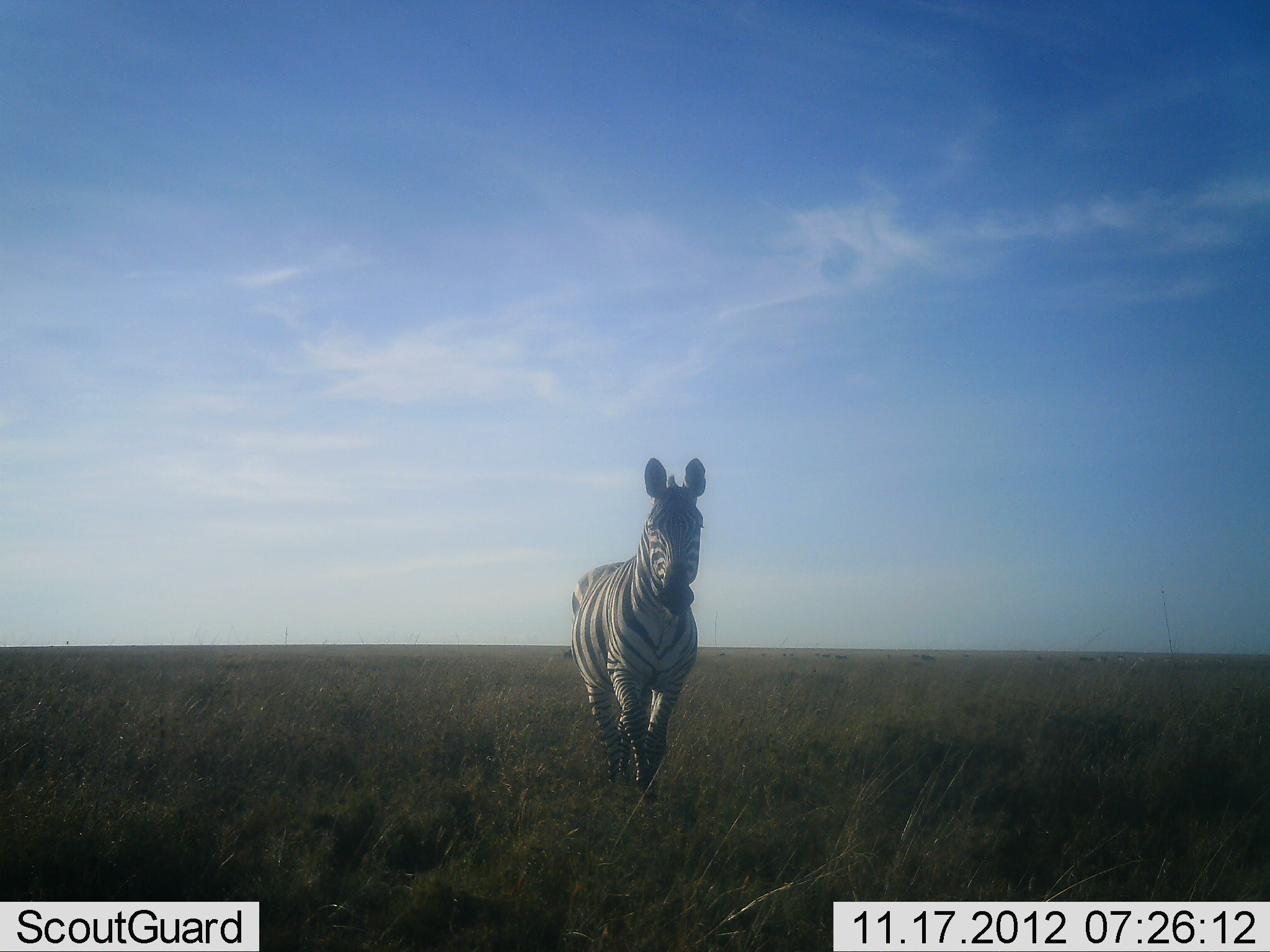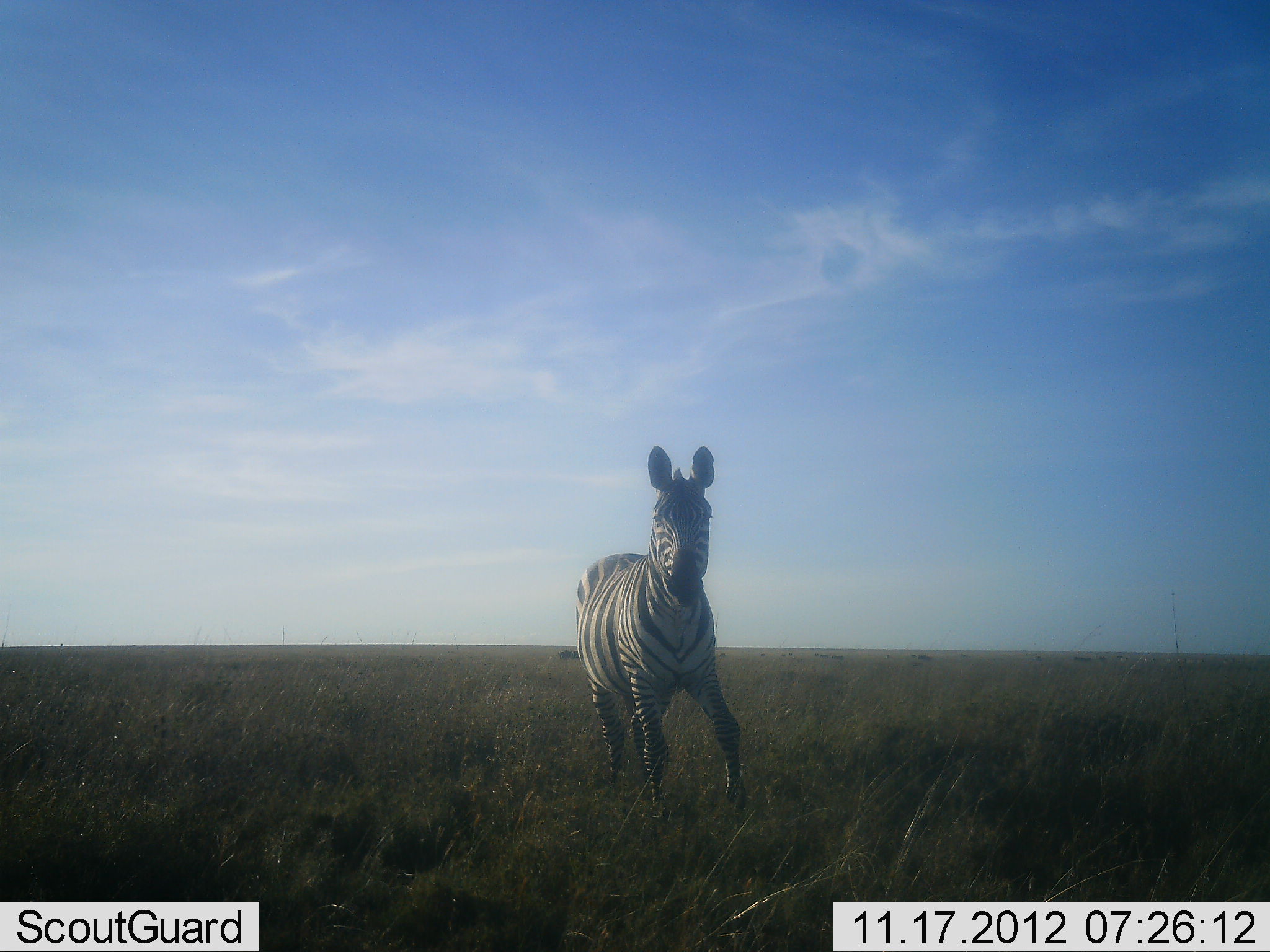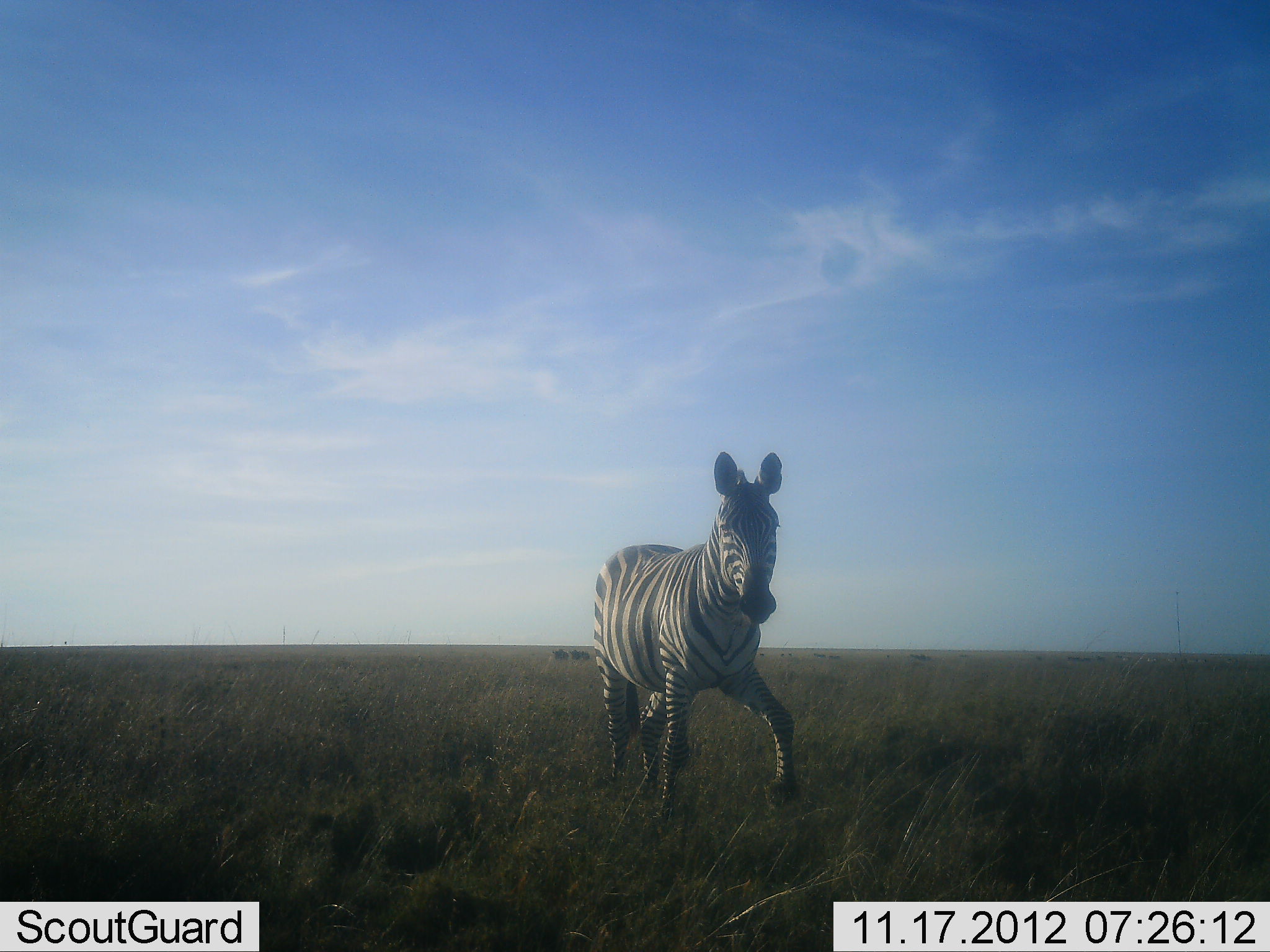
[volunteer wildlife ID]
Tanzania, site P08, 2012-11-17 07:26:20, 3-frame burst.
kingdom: Animalia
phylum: Chordata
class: Mammalia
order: Perissodactyla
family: Equidae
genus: Equus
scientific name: Equus quagga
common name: plains zebra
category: zebra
Zebra (plains zebra) (Equus quagga), count 1. Behavior (volunteer vote fractions): standing 18%, resting 0%, moving 82%, interacting 0%. Young present (vote fraction): 0%. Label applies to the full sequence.